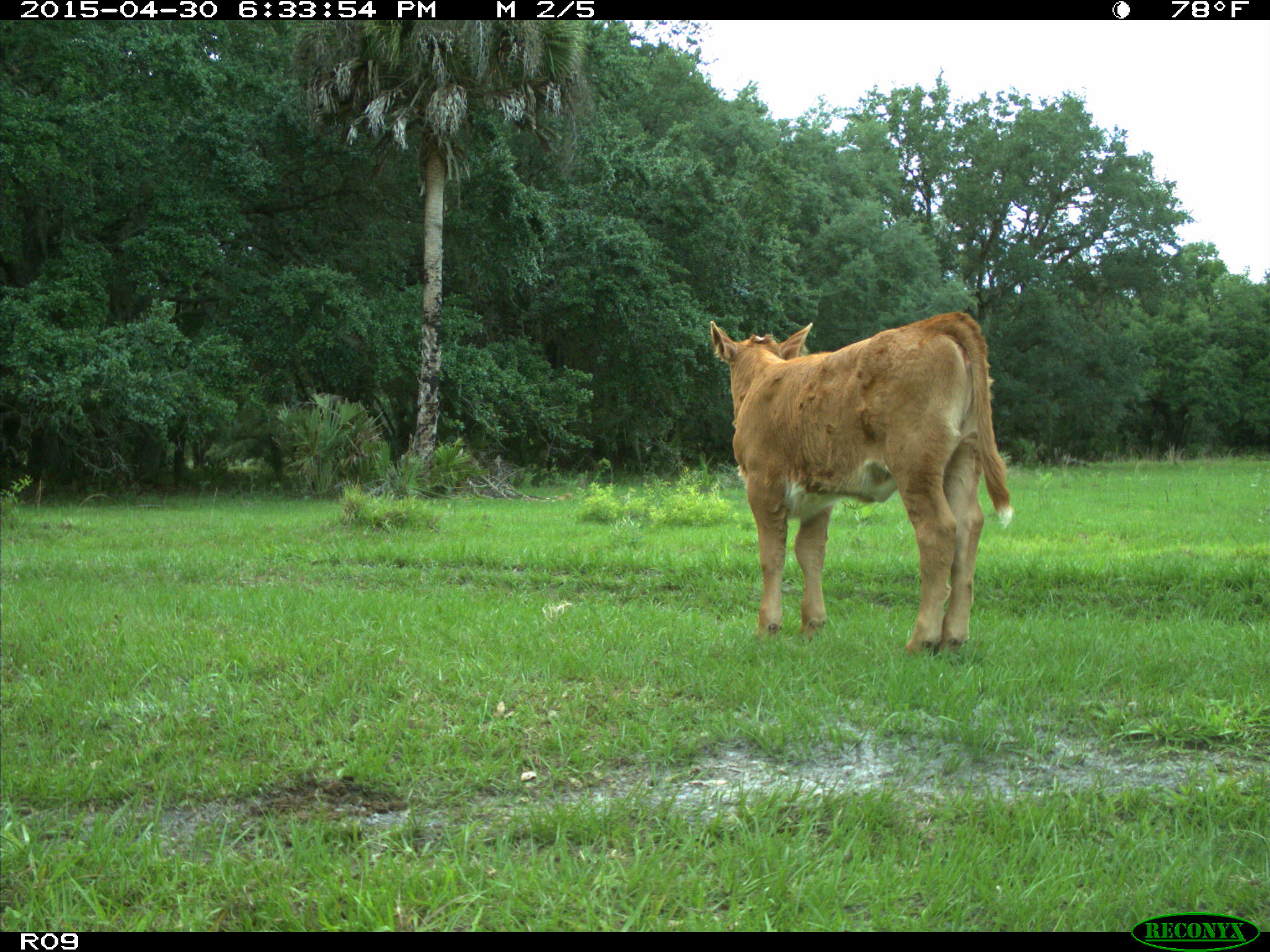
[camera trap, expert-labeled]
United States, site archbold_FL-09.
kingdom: Animalia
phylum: Chordata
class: Mammalia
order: Artiodactyla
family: Bovidae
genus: Bos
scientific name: Bos taurus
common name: domestic cow